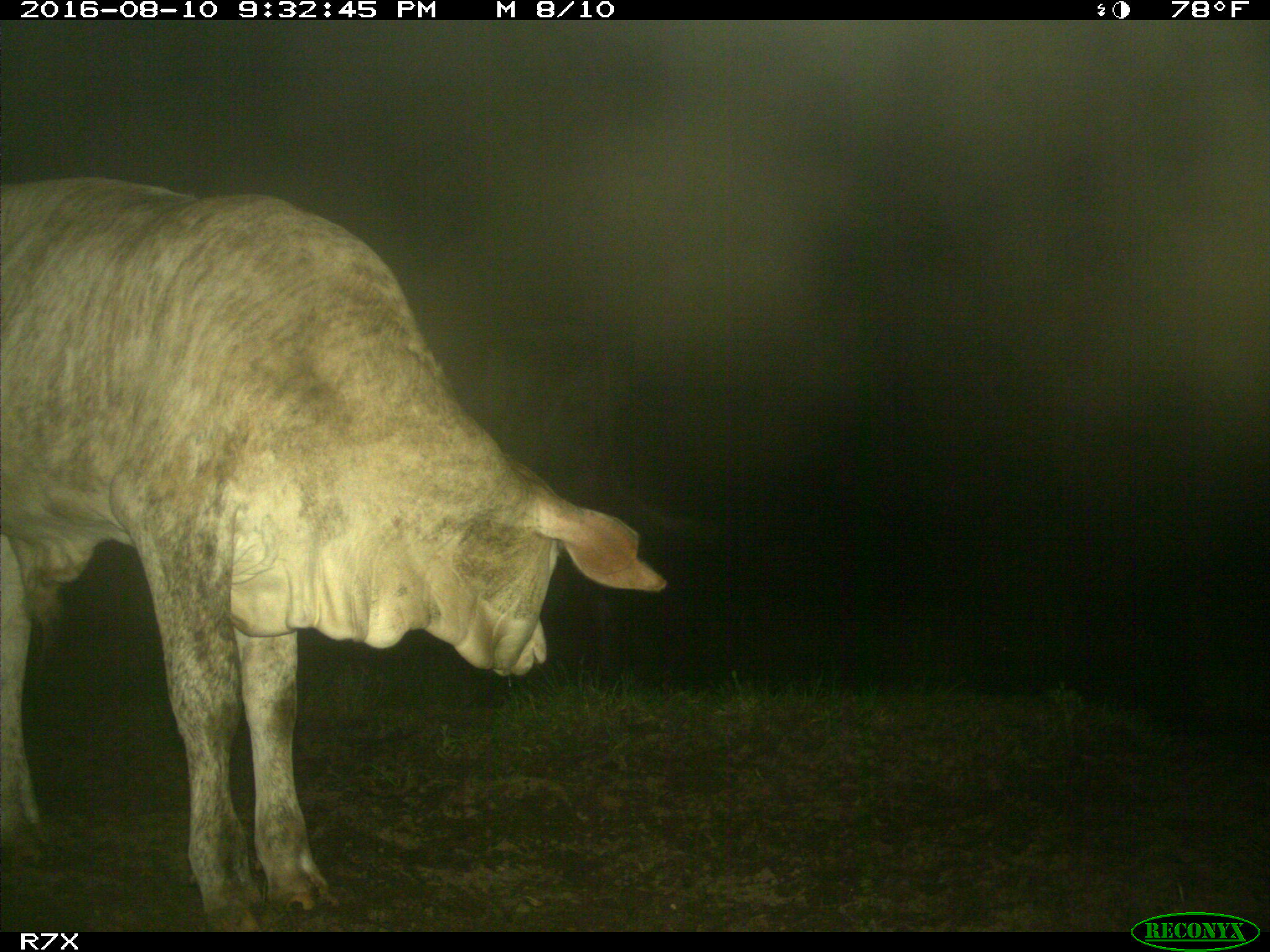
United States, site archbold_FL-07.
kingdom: Animalia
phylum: Chordata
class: Mammalia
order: Artiodactyla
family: Bovidae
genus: Bos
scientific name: Bos taurus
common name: domestic cow